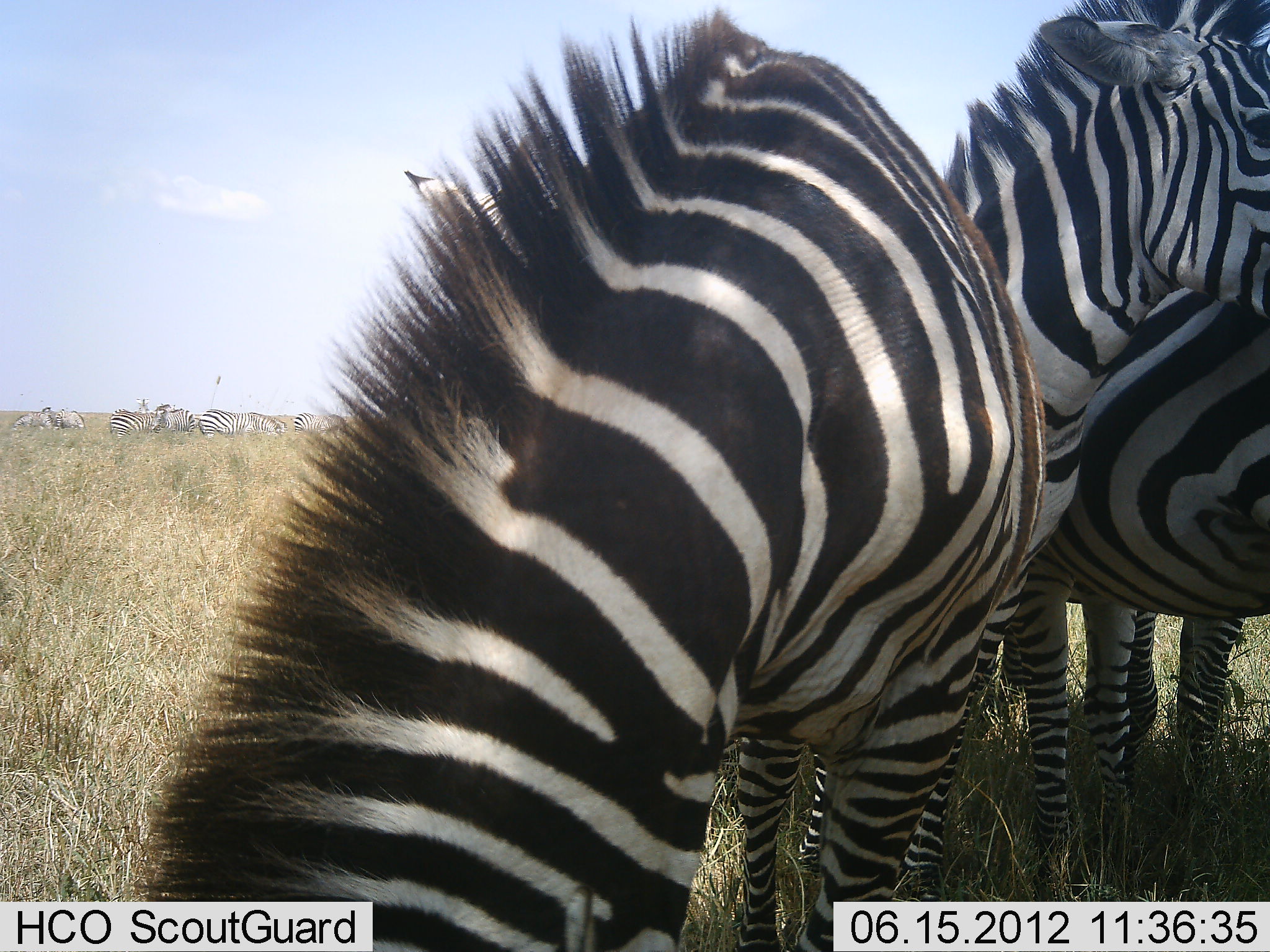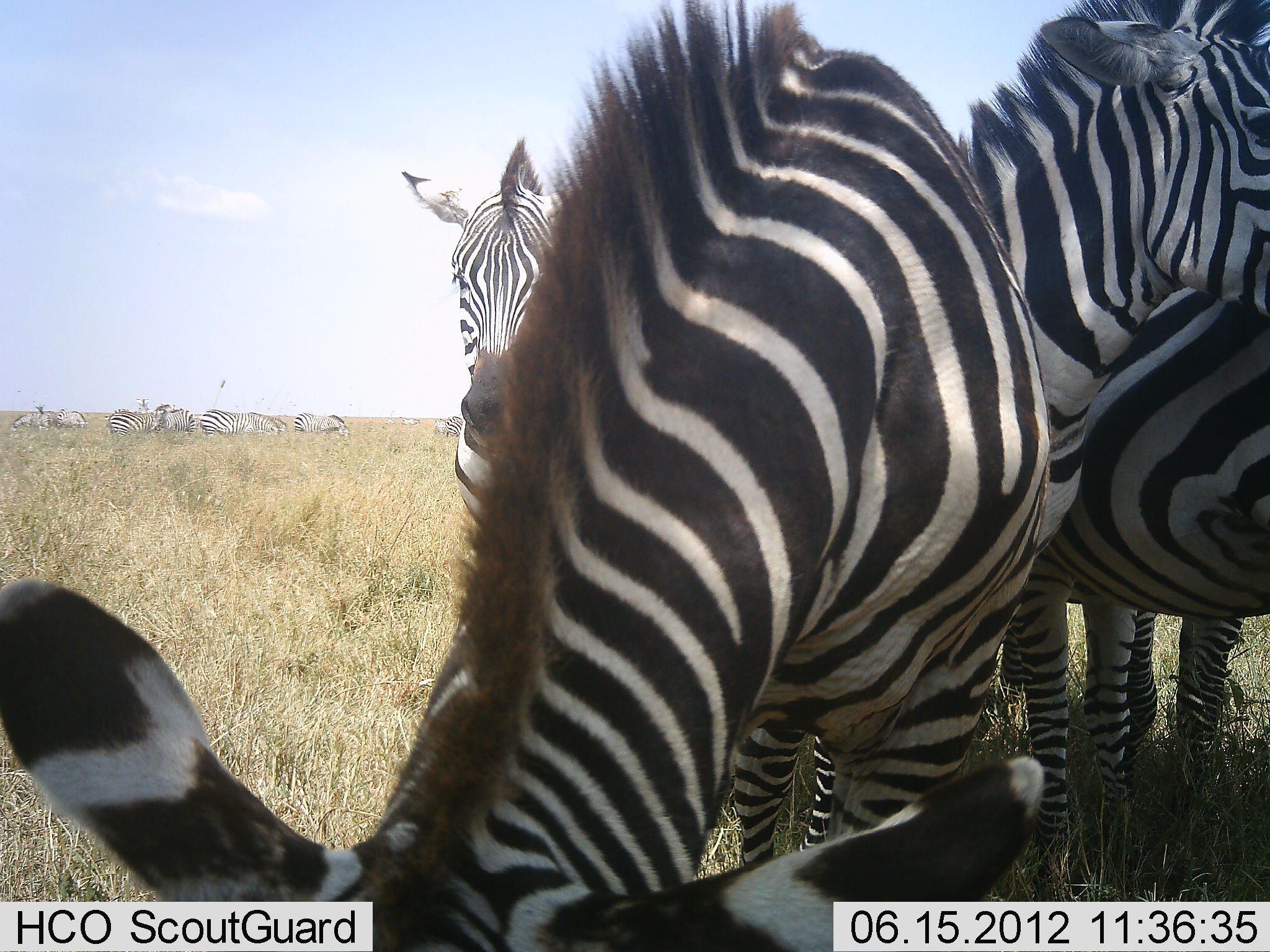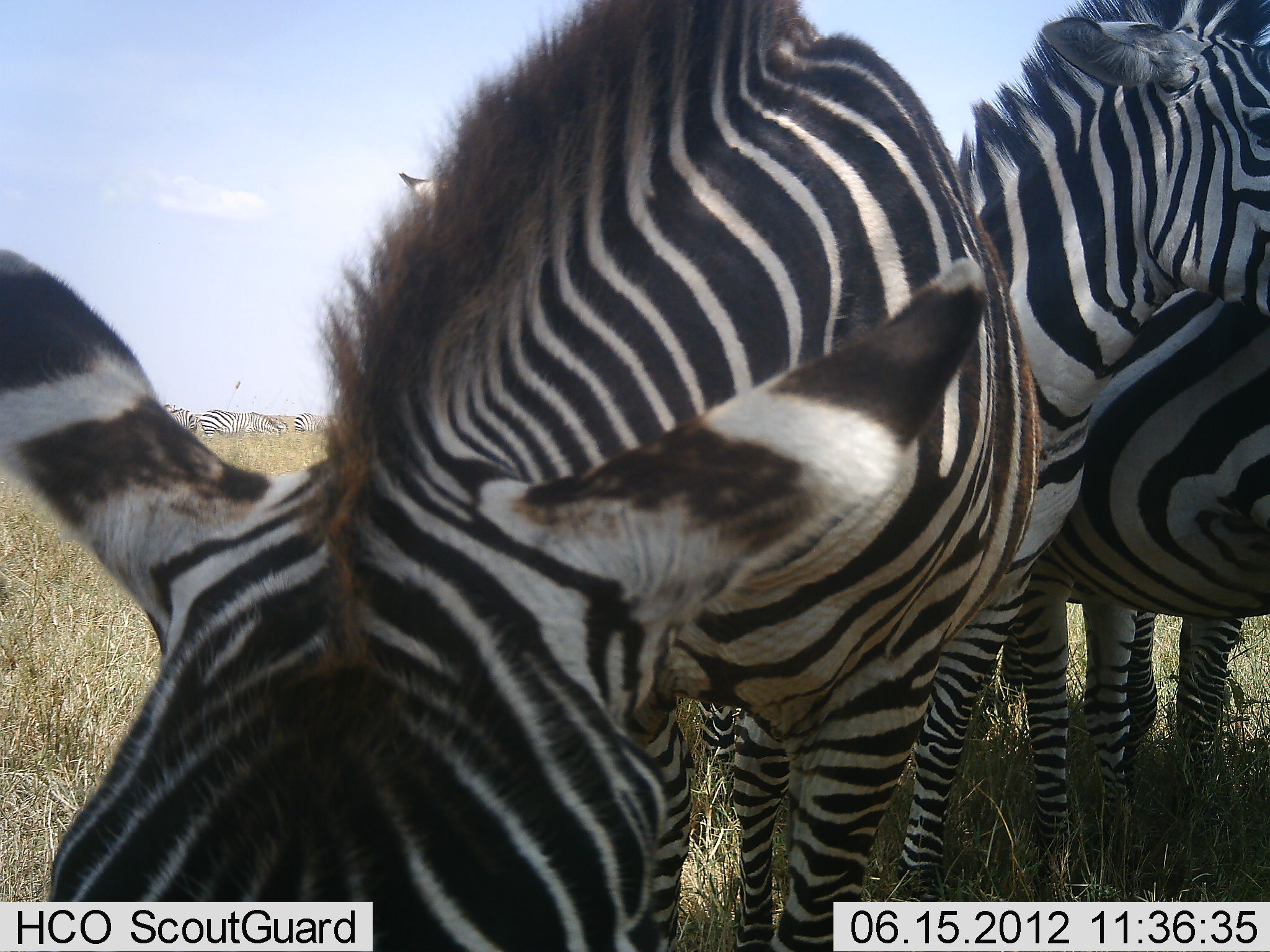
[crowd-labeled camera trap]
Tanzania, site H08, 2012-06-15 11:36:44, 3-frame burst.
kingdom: Animalia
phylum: Chordata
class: Mammalia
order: Perissodactyla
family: Equidae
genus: Equus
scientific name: Equus quagga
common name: plains zebra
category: zebra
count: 11-50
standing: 90%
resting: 0%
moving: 0%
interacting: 10%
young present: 0%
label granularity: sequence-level